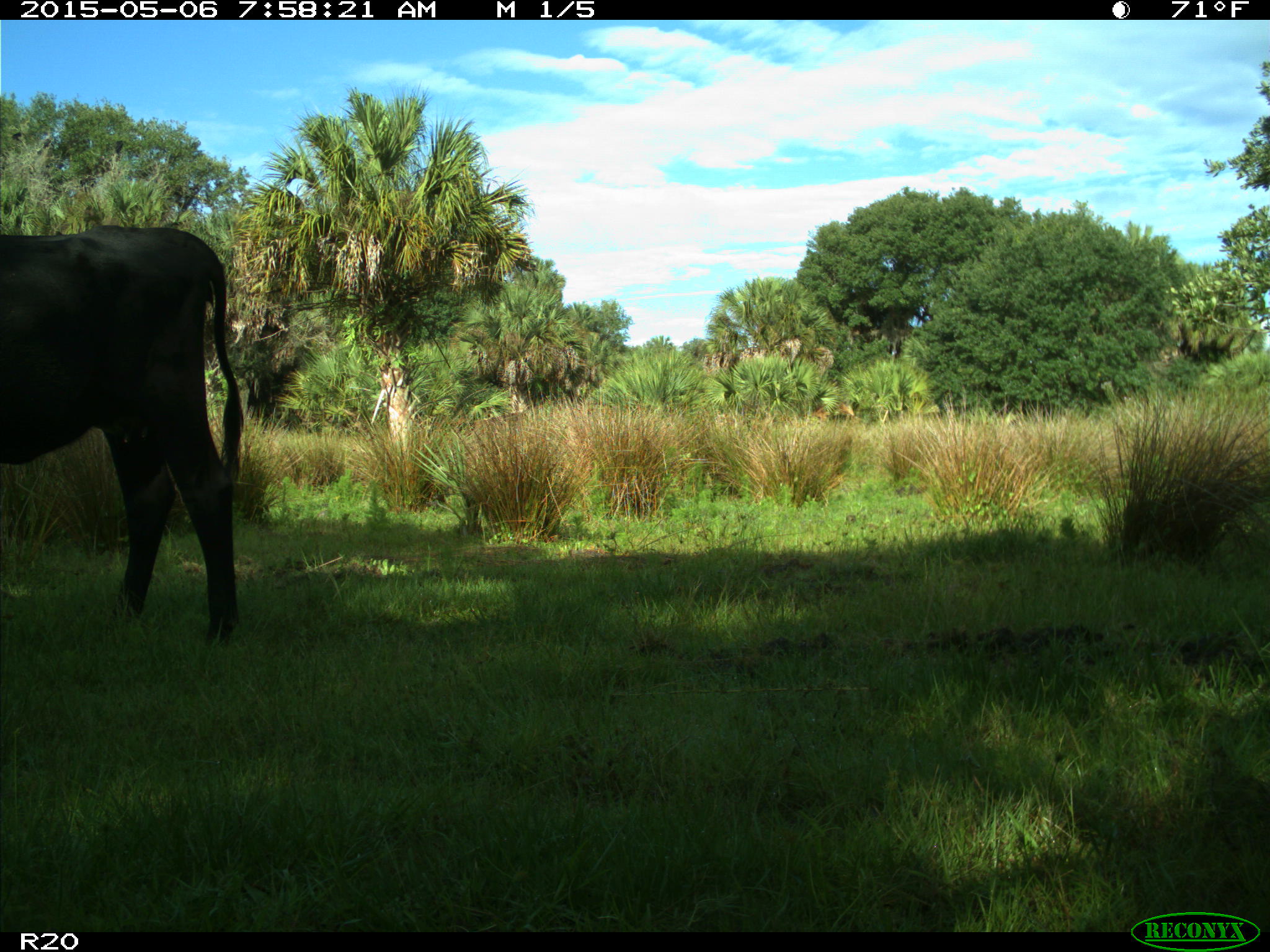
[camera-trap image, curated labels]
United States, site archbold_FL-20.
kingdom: Animalia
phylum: Chordata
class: Mammalia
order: Artiodactyla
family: Bovidae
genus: Bos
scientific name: Bos taurus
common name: domestic cow